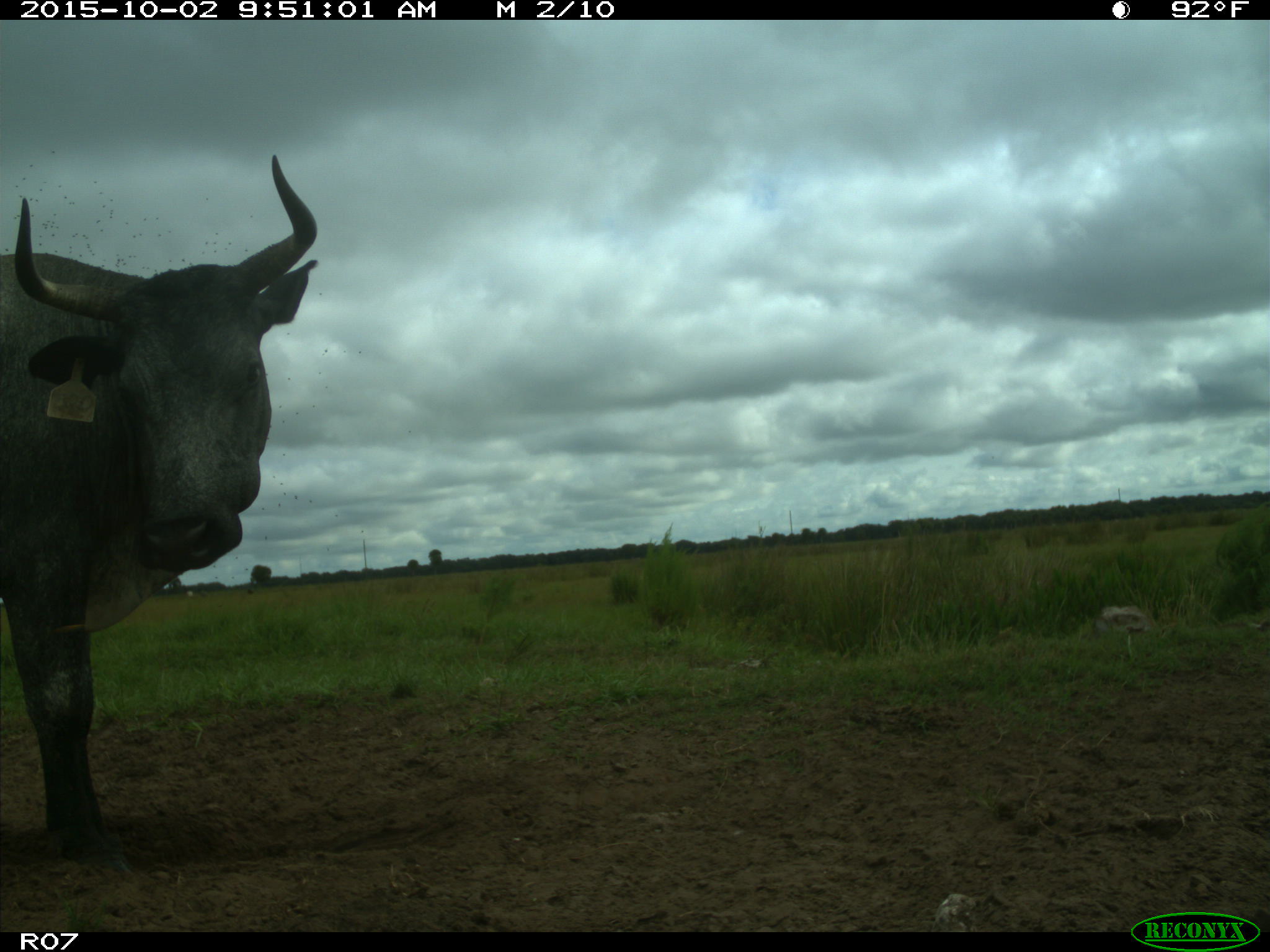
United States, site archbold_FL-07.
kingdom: Animalia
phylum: Chordata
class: Mammalia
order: Artiodactyla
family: Bovidae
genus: Bos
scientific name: Bos taurus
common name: domestic cow